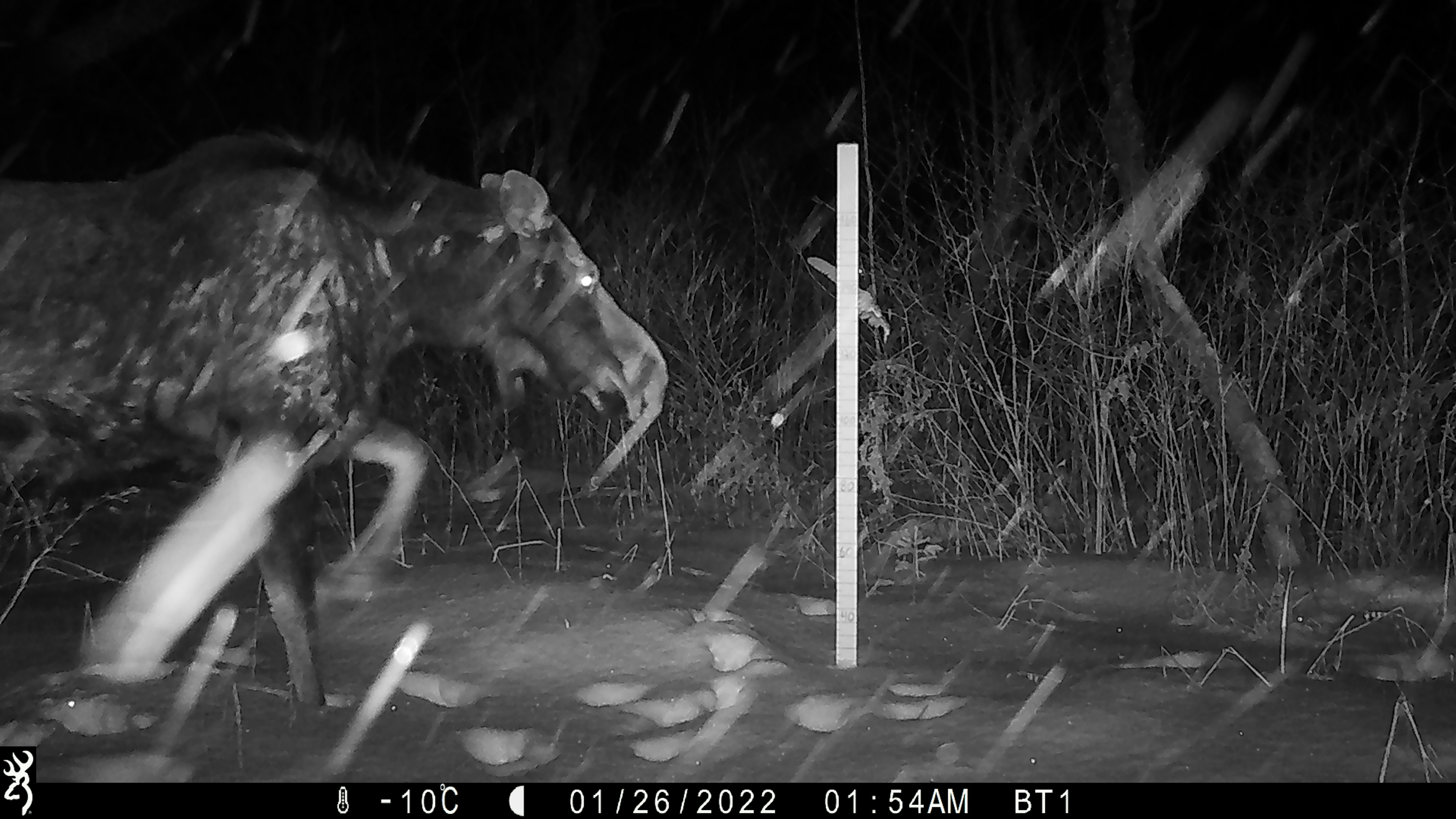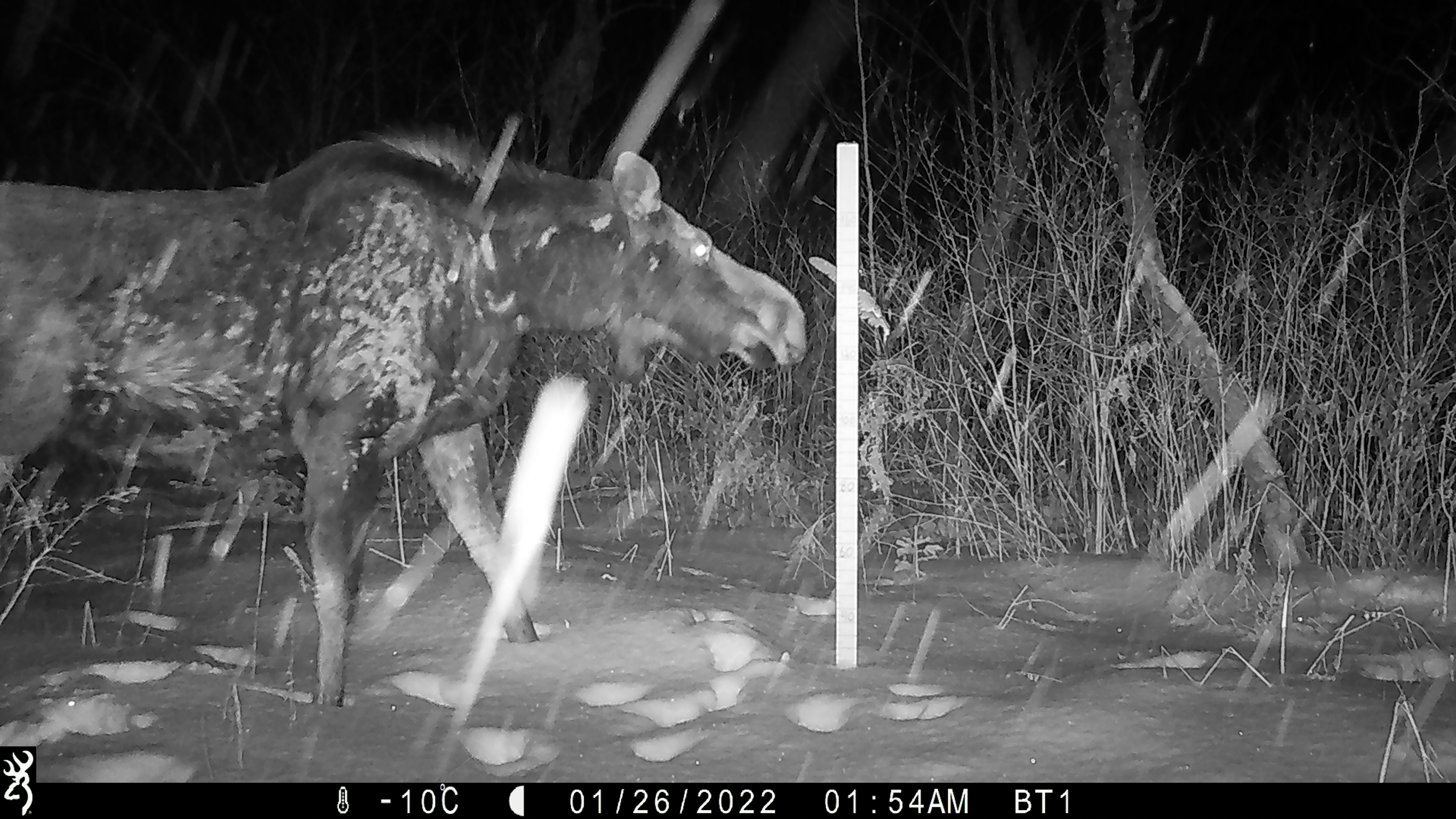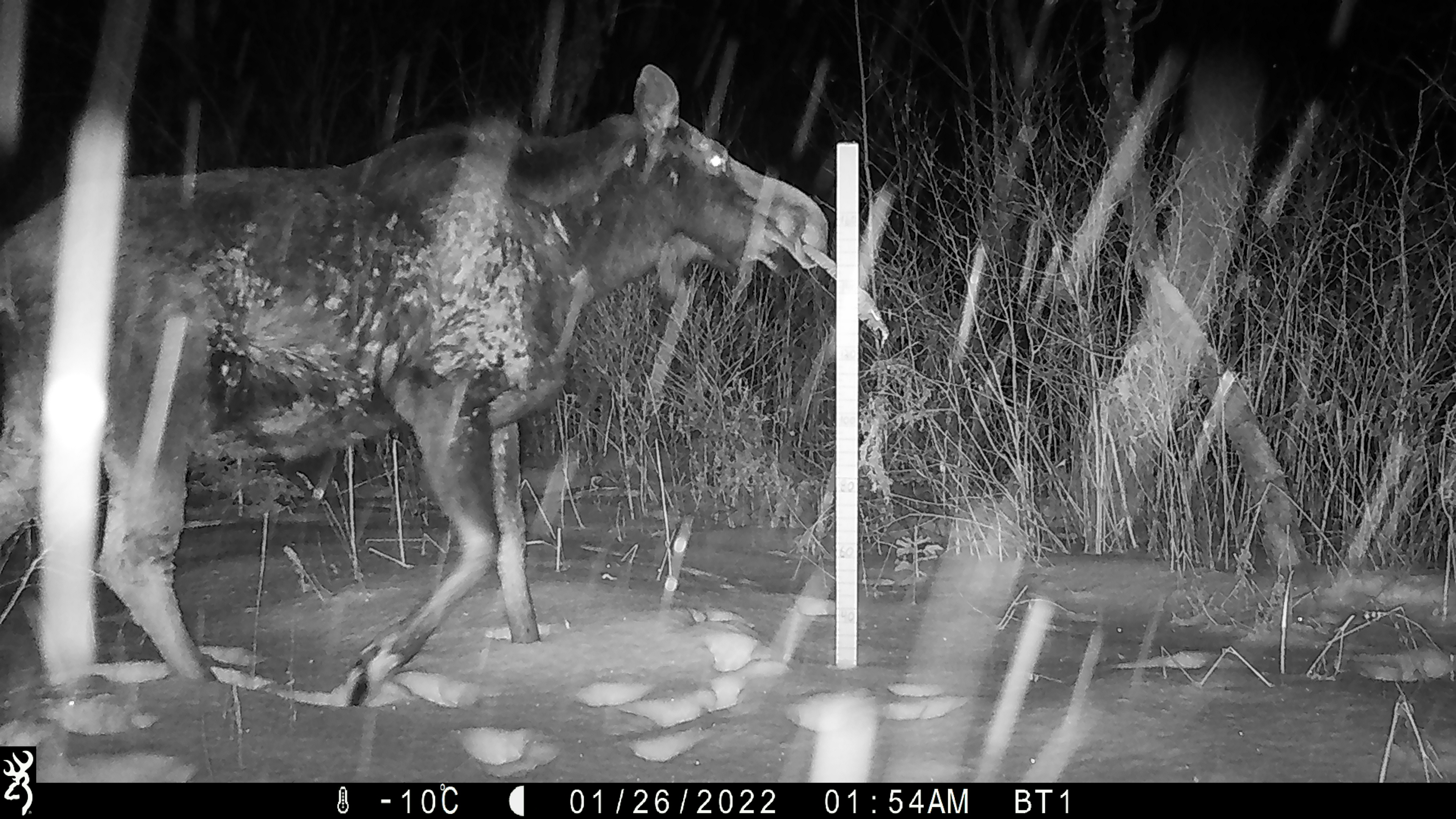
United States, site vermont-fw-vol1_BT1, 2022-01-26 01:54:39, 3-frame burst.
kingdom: Animalia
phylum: Chordata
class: Mammalia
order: Artiodactyla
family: Cervidae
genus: Alces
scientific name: Alces alces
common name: moose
Moose (Alces alces).